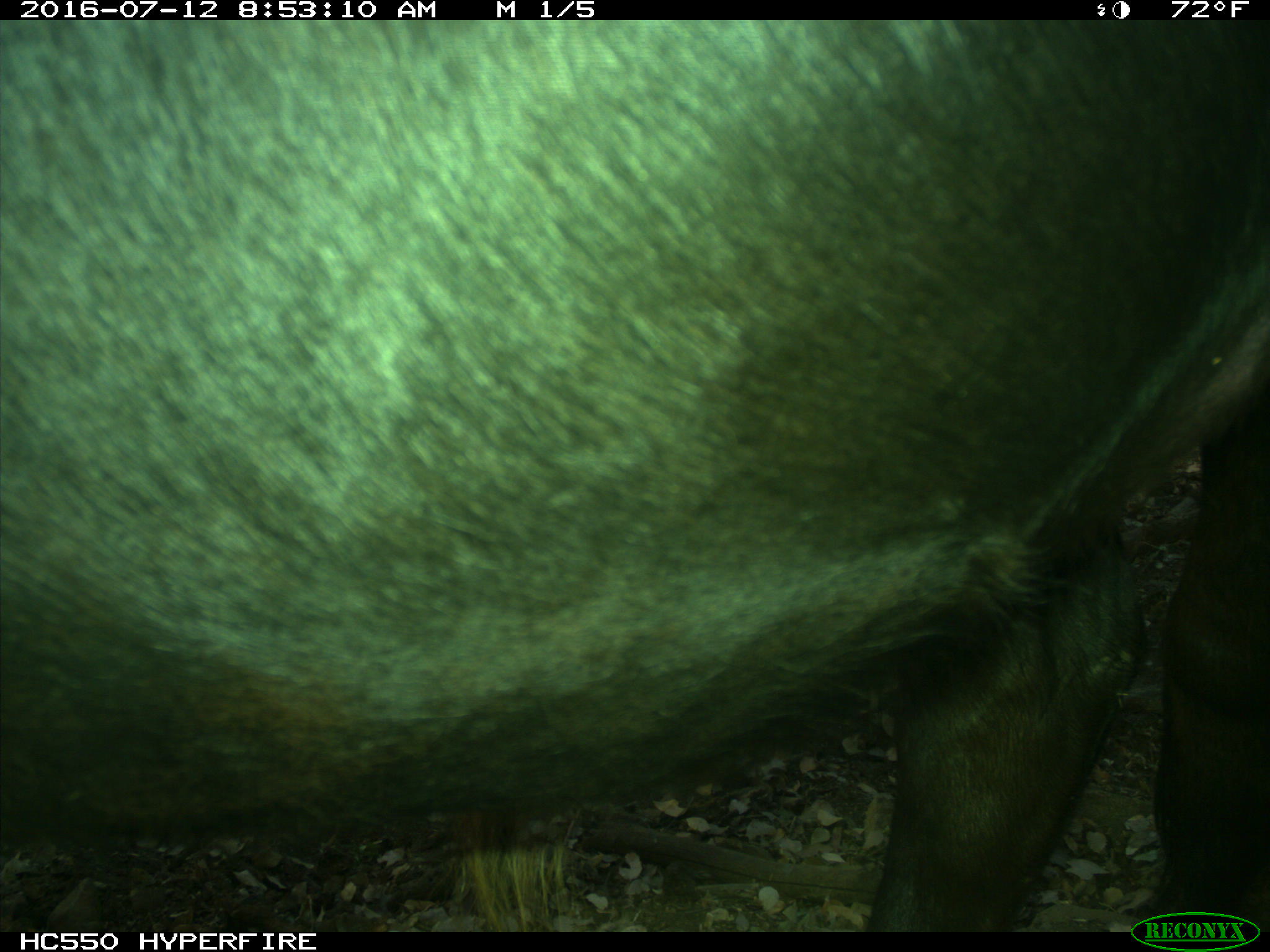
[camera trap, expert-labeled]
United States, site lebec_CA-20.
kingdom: Animalia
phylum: Chordata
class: Mammalia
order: Artiodactyla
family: Bovidae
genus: Bos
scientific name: Bos taurus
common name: domestic cow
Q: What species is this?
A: Bos taurus (domestic cow).